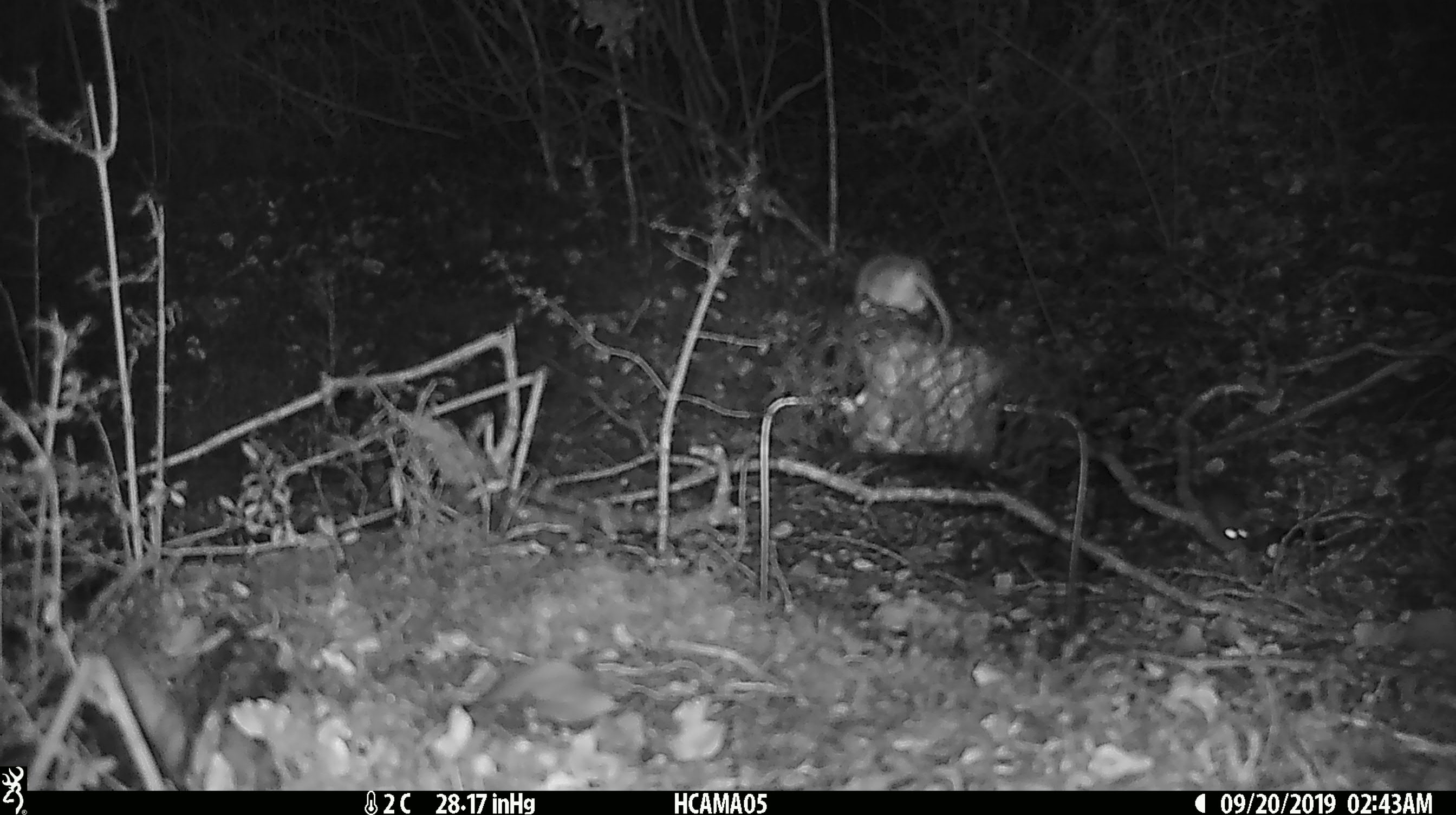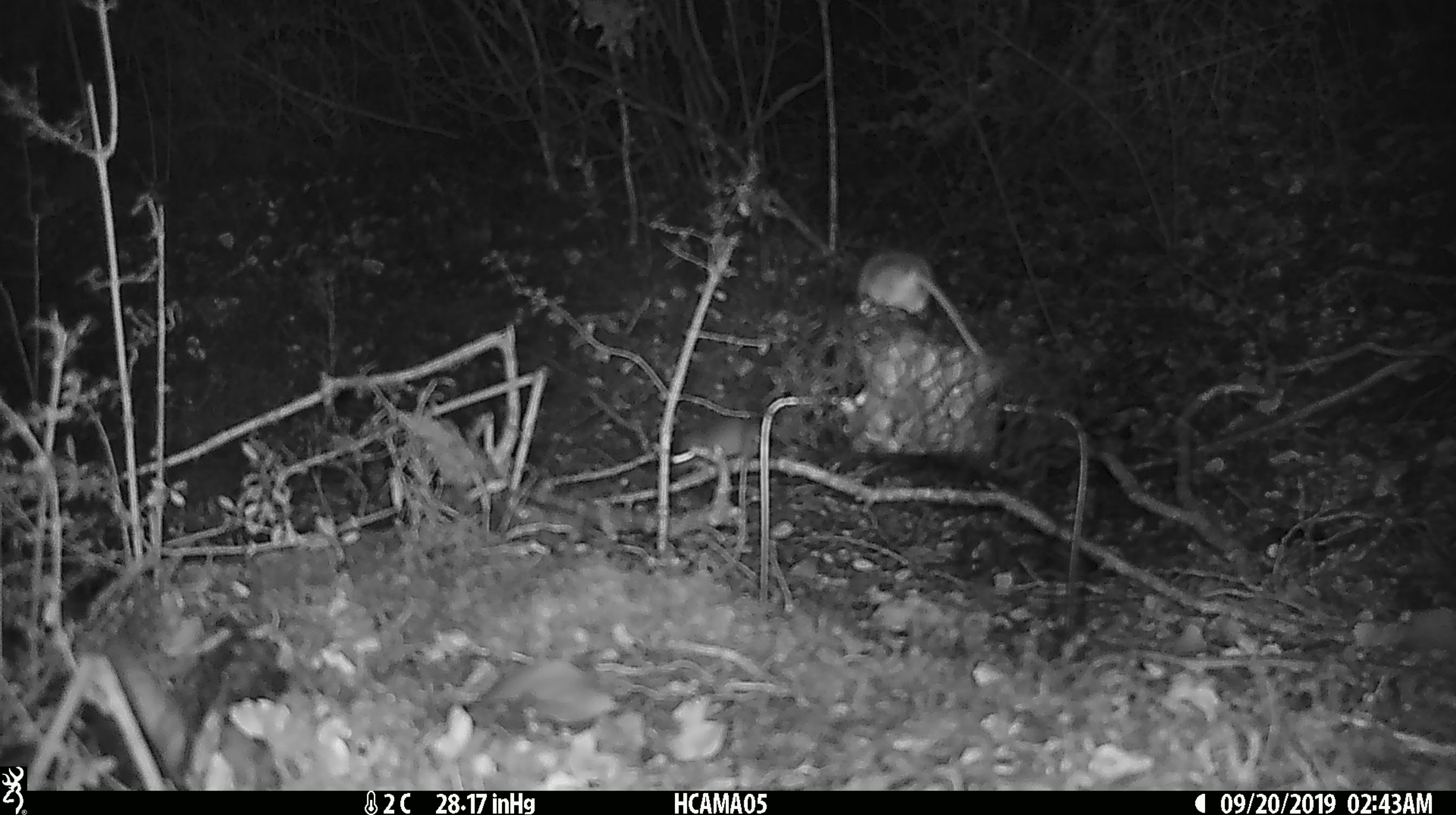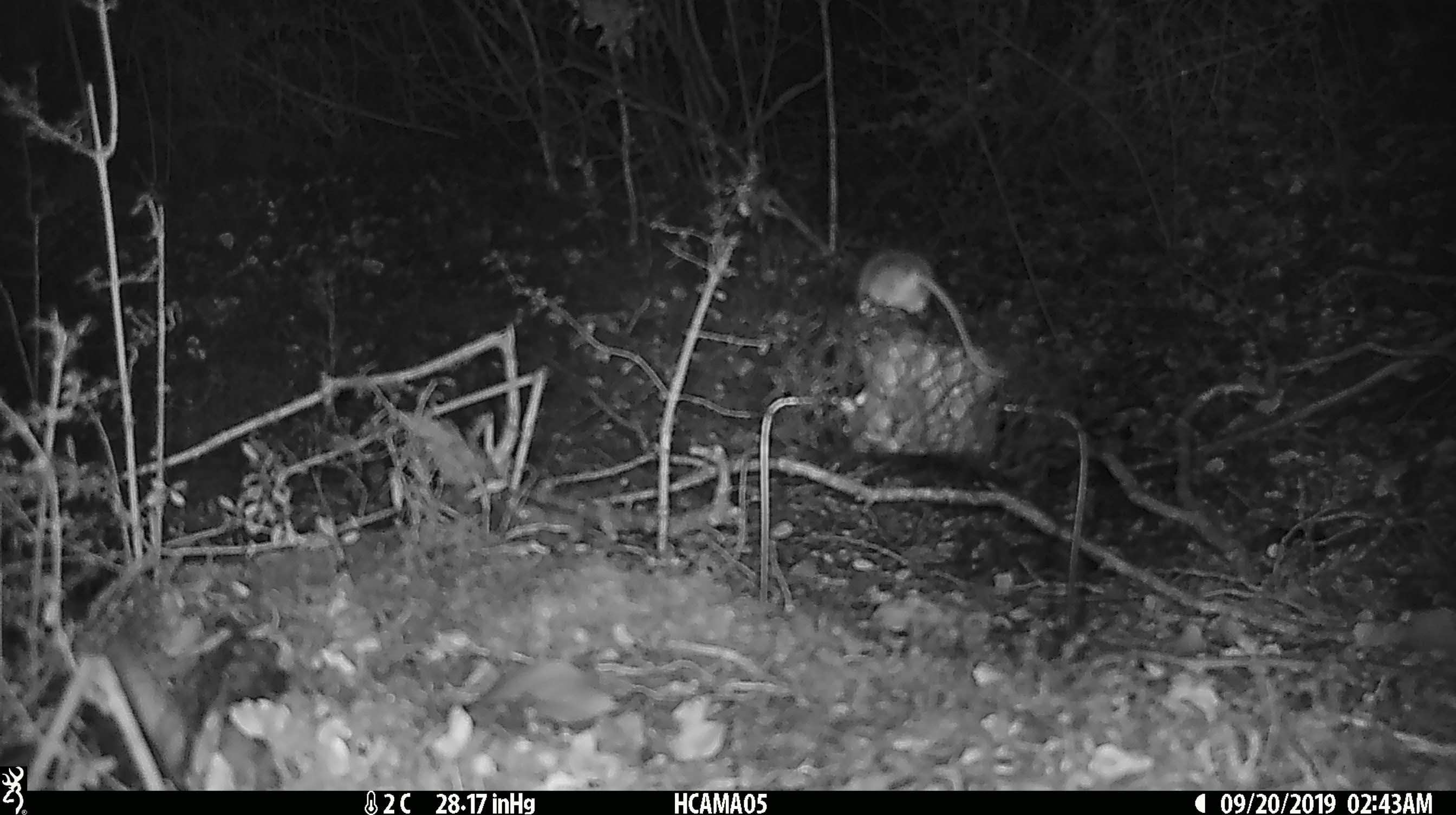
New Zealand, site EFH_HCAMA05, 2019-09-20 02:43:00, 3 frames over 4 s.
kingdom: Animalia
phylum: Chordata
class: Mammalia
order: Rodentia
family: Muridae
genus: Mus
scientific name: Mus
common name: mouse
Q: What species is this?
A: Mouse (Mus).